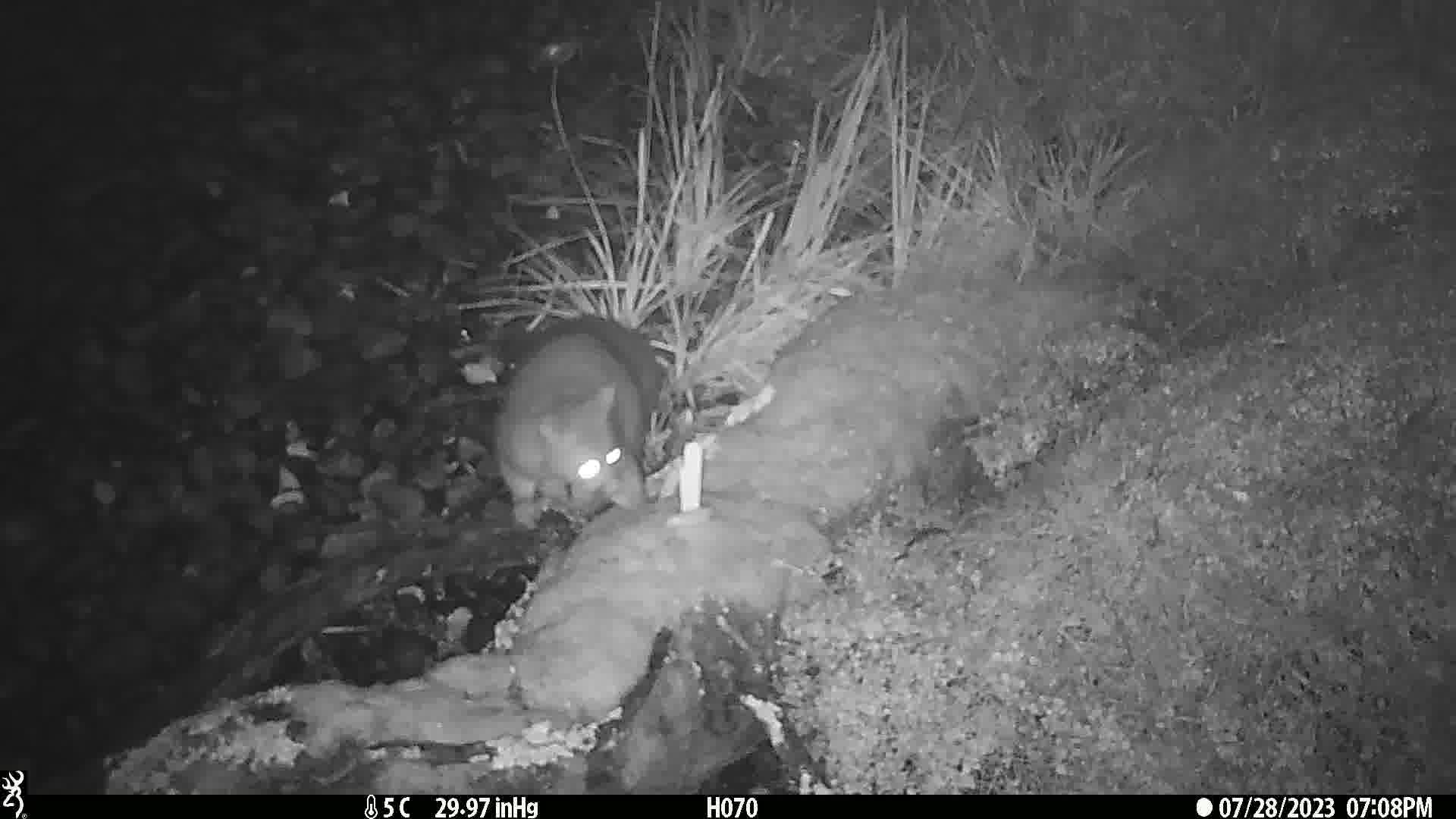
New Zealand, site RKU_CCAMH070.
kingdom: Animalia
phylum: Chordata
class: Mammalia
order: Diprotodontia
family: Phalangeridae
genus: Trichosurus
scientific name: Trichosurus vulpecula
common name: common brushtail possum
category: possum